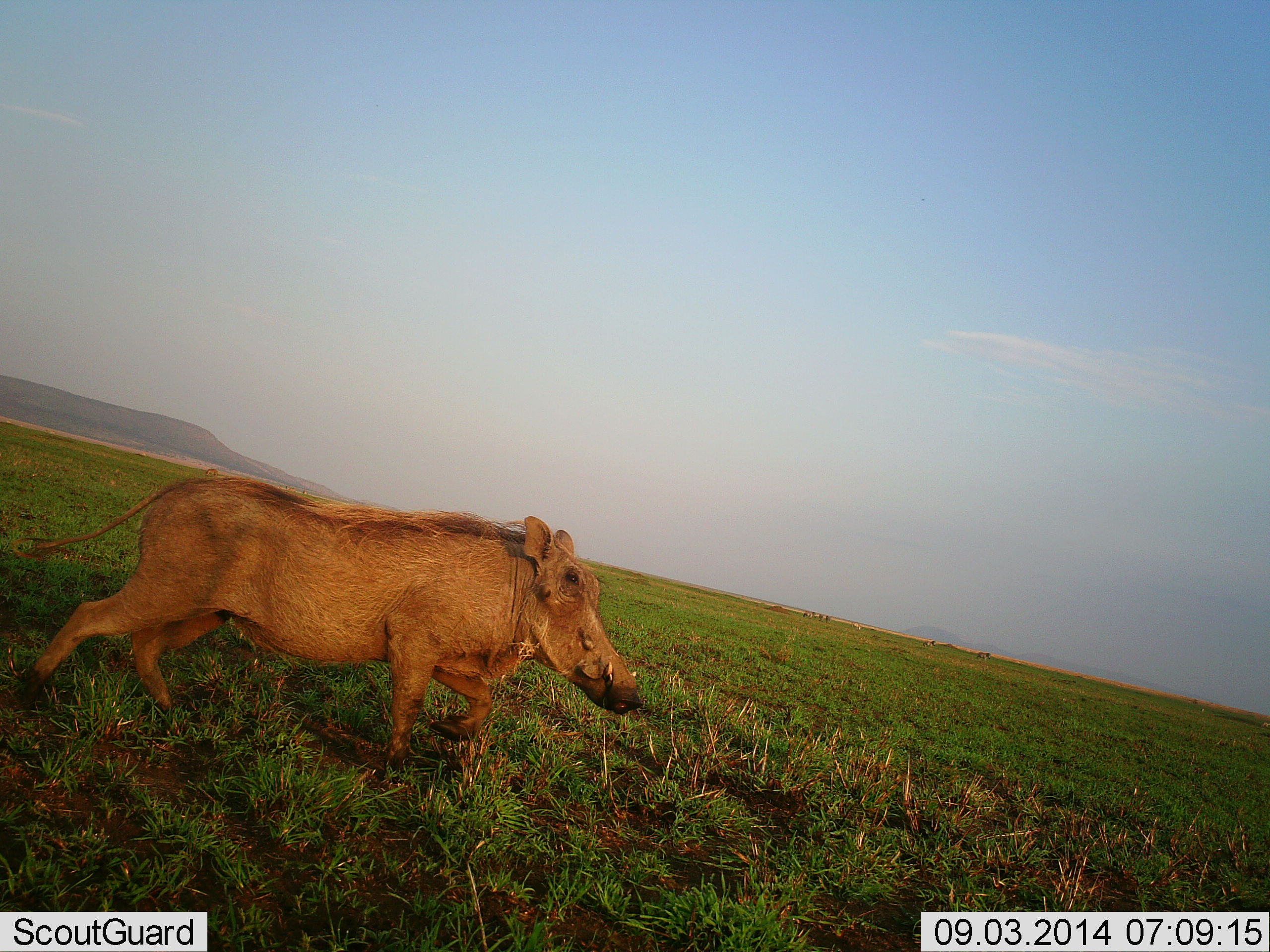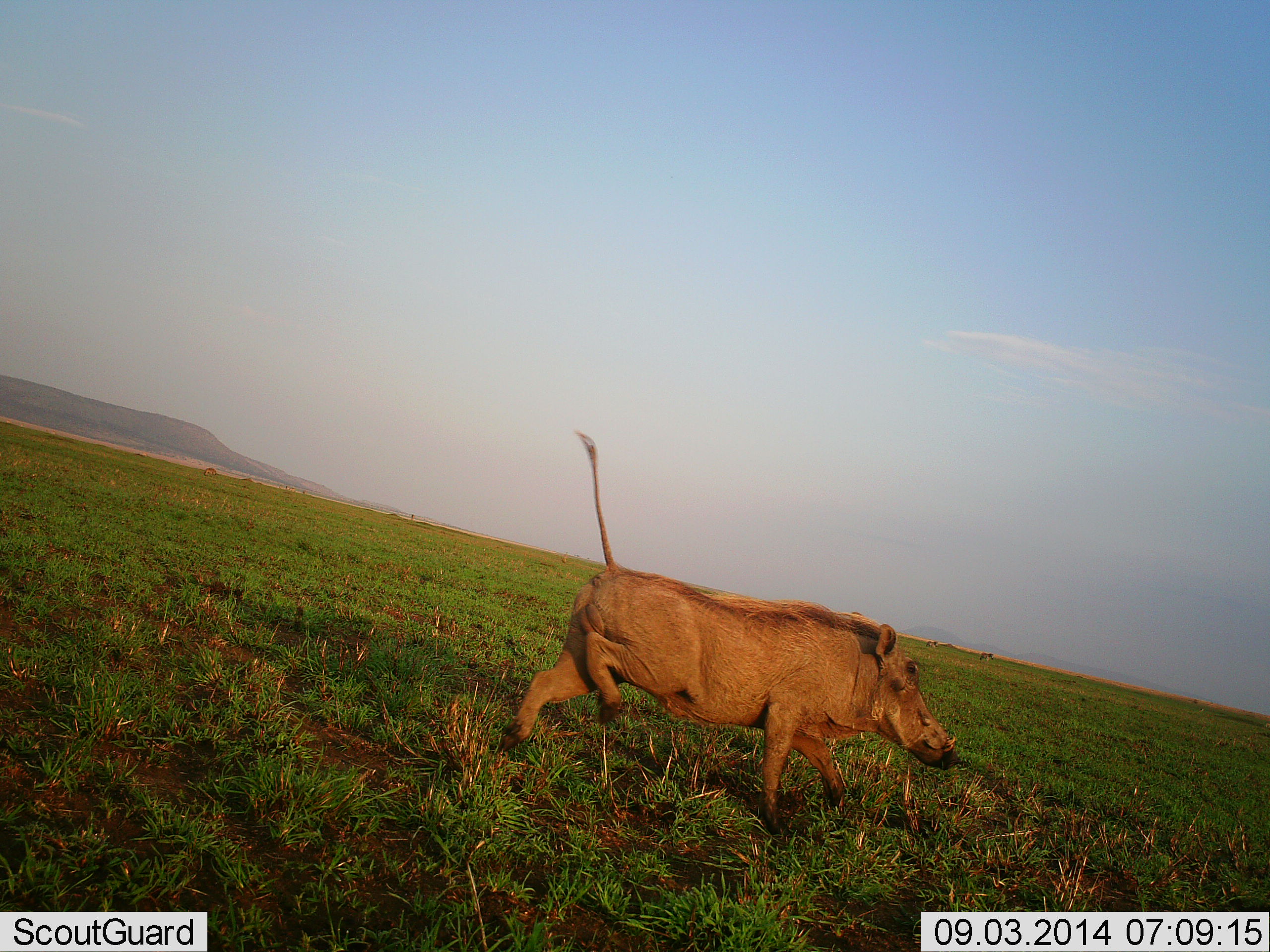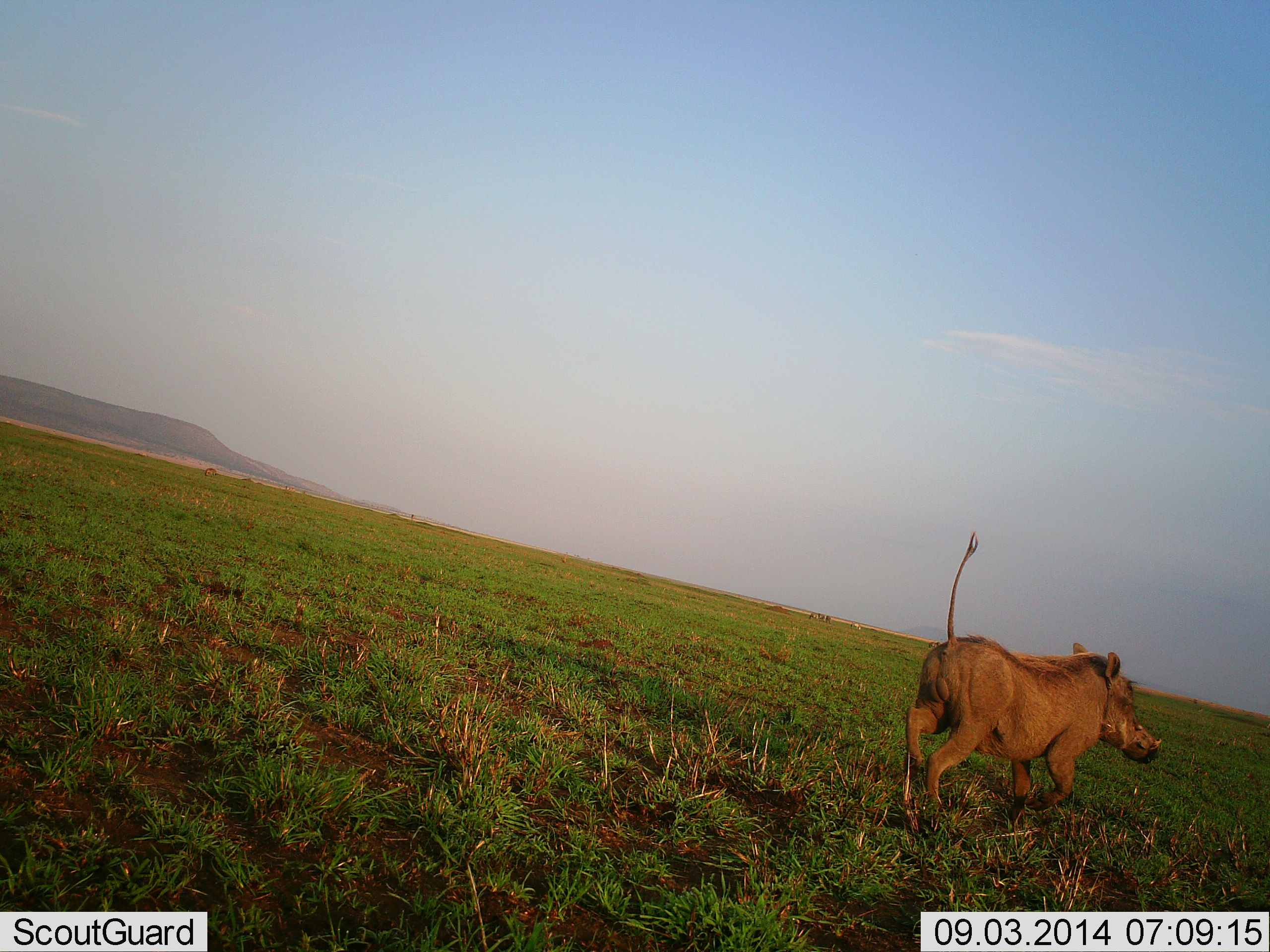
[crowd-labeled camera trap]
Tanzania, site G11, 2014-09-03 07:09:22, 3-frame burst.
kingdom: Animalia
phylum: Chordata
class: Mammalia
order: Artiodactyla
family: Suidae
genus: Phacochoerus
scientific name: Phacochoerus africanus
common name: warthog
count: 1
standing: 0%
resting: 0%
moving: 100%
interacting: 0%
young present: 0%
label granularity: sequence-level